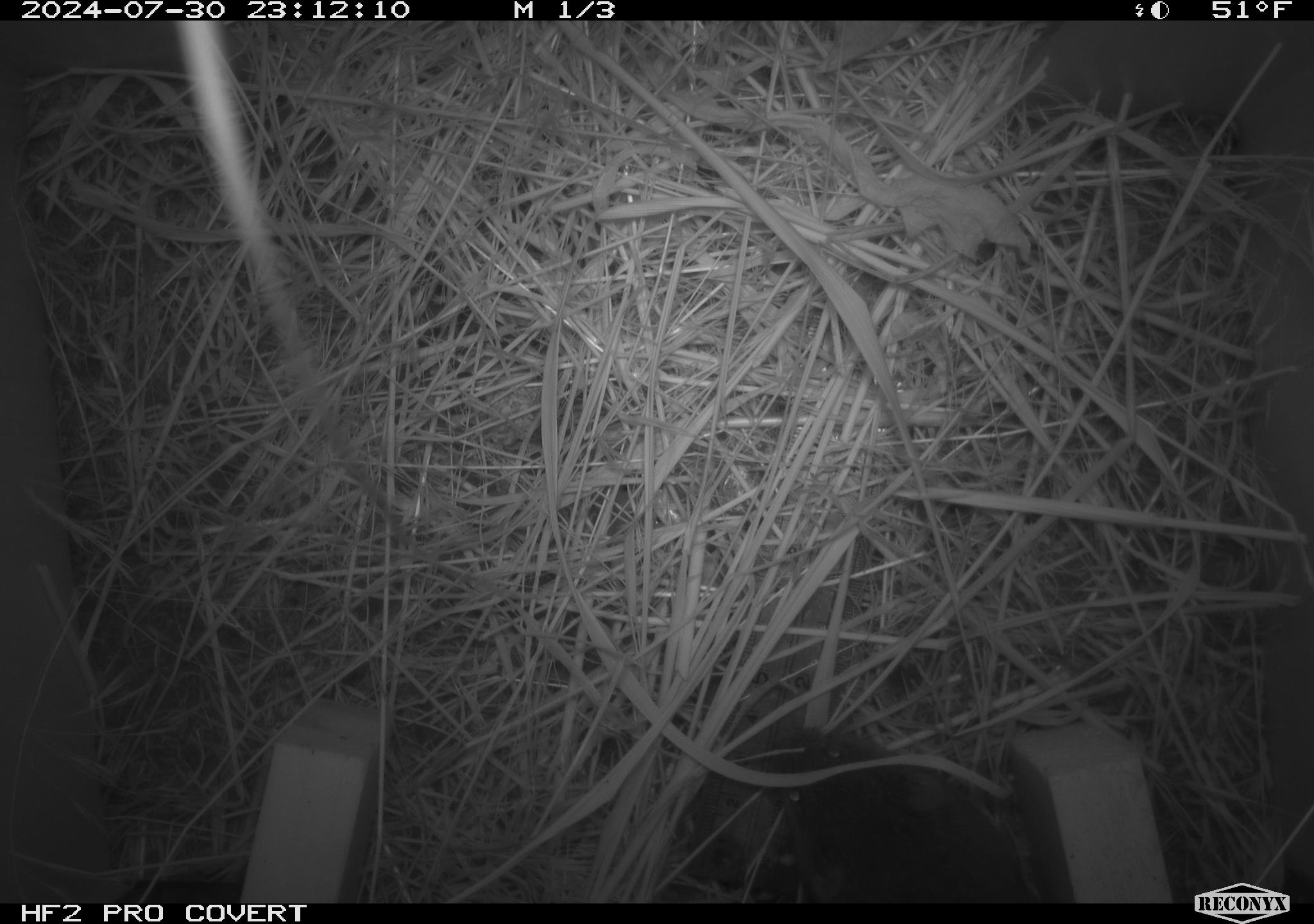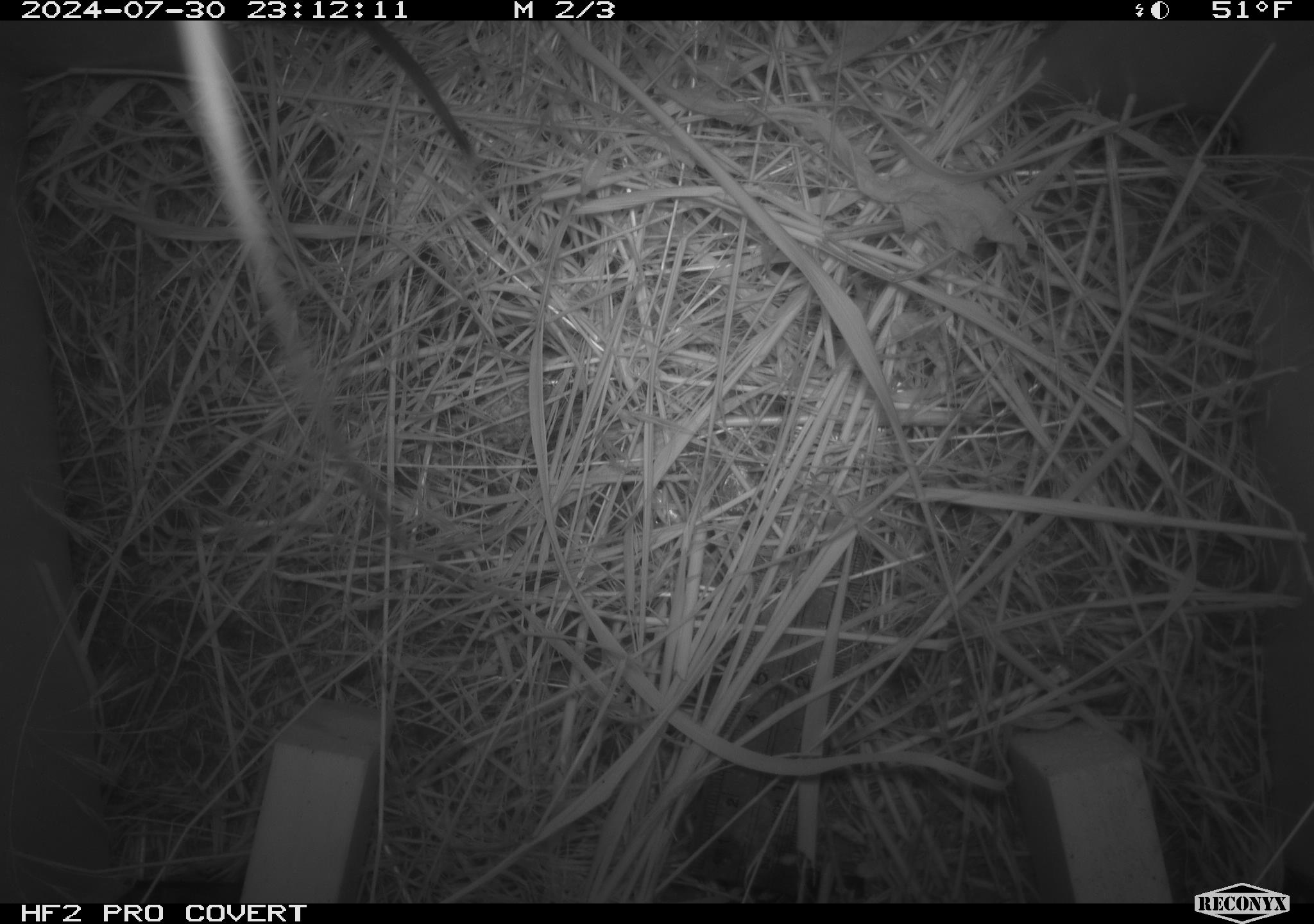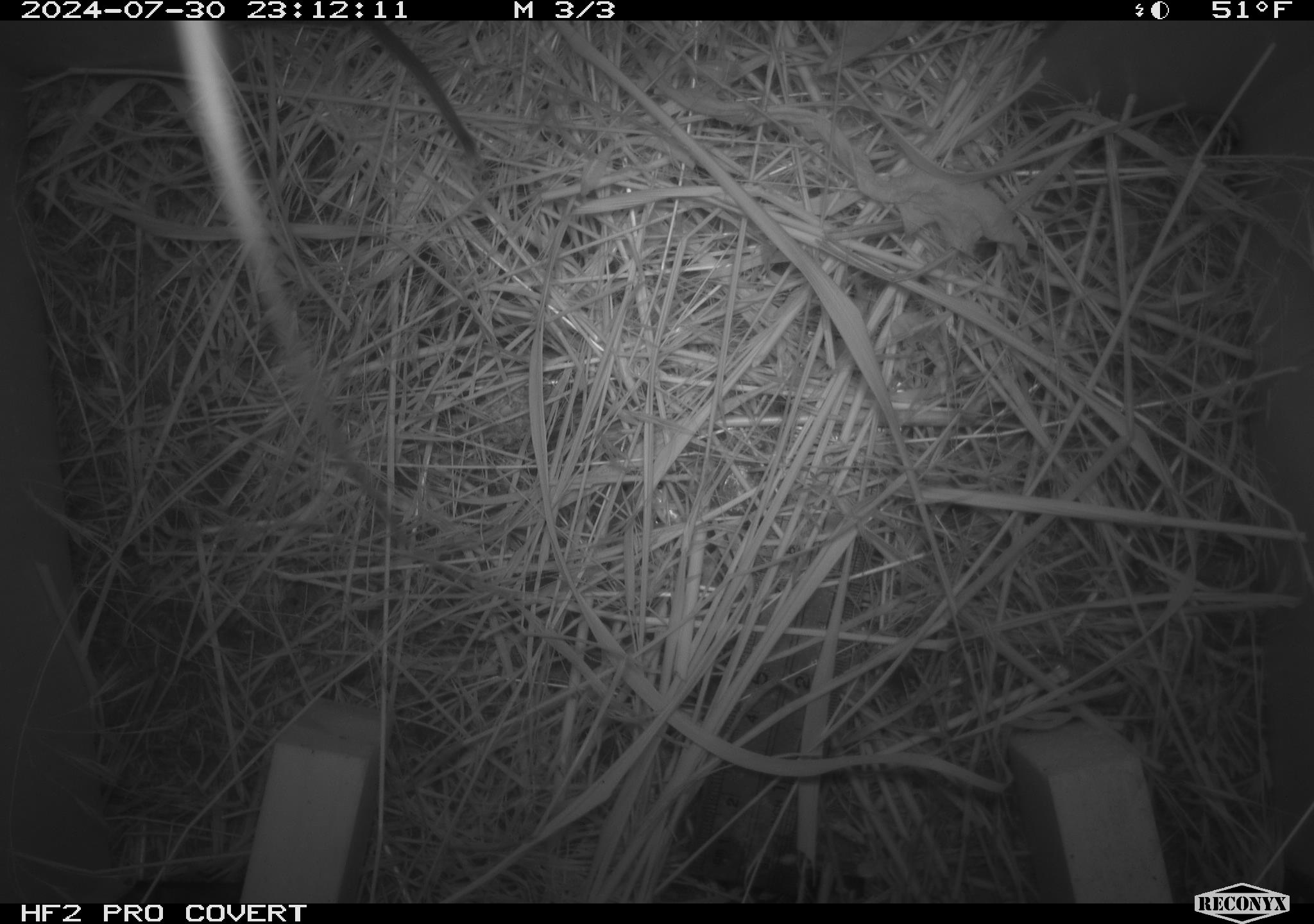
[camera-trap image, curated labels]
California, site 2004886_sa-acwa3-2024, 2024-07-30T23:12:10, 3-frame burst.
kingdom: Animalia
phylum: Chordata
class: Mammalia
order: Rodentia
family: Cricetidae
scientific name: Arvicolinae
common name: voles, lemmings, and muskrats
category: arvicolinae subfamily